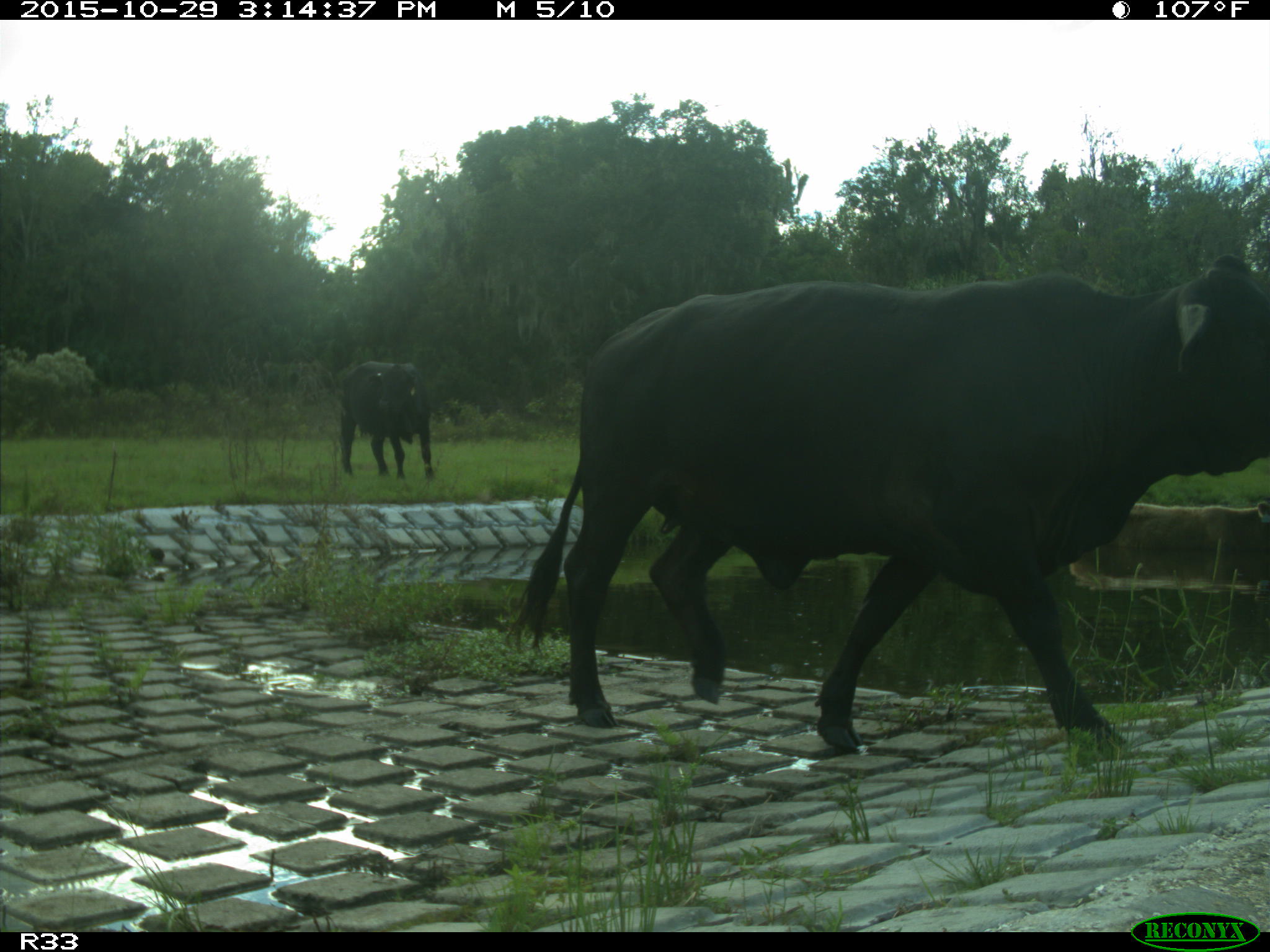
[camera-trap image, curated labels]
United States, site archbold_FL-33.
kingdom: Animalia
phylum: Chordata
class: Mammalia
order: Artiodactyla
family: Bovidae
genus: Bos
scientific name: Bos taurus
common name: domestic cow